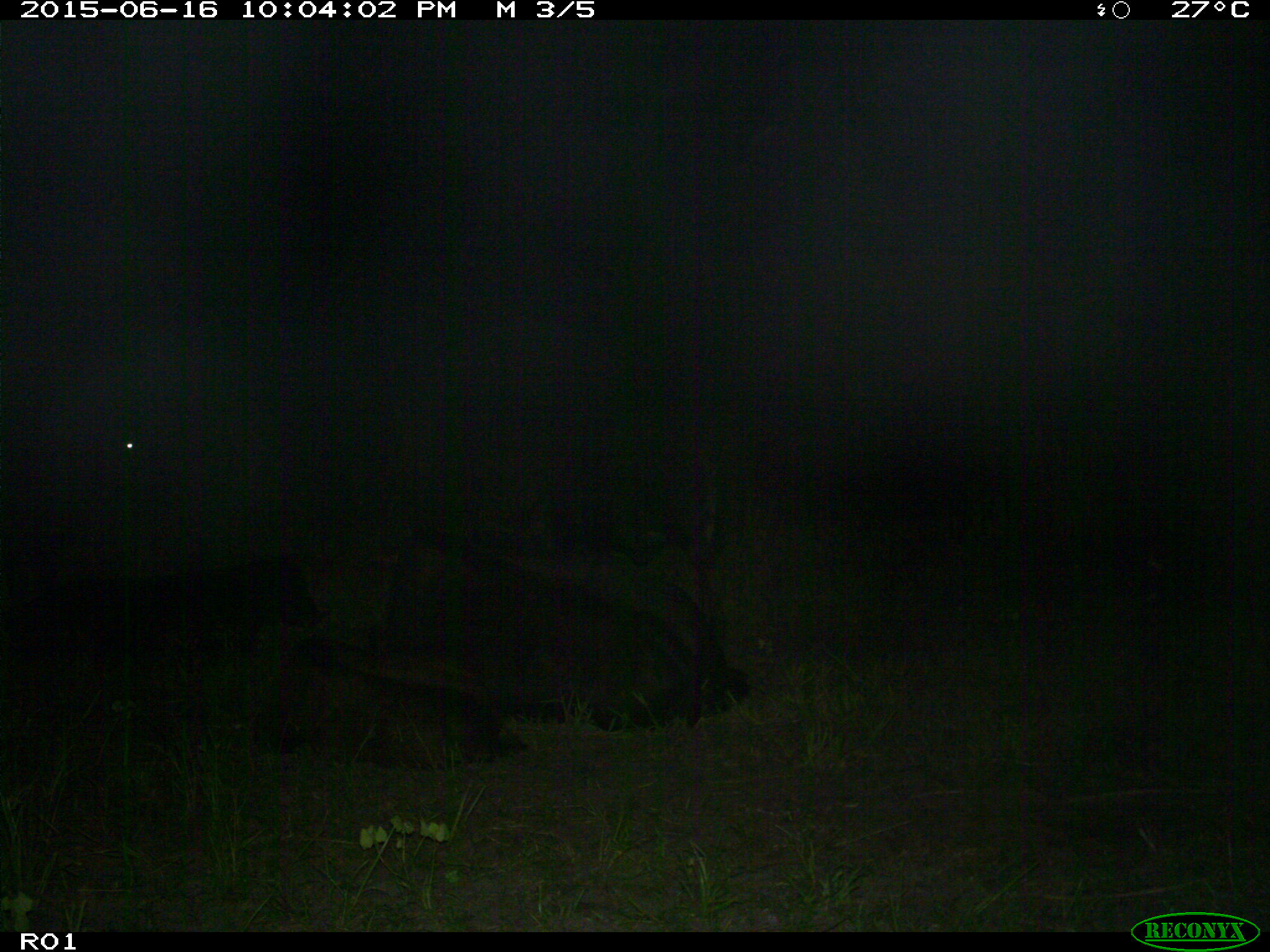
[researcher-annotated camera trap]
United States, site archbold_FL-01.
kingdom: Animalia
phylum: Chordata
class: Mammalia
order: Artiodactyla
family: Bovidae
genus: Bos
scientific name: Bos taurus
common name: domestic cow